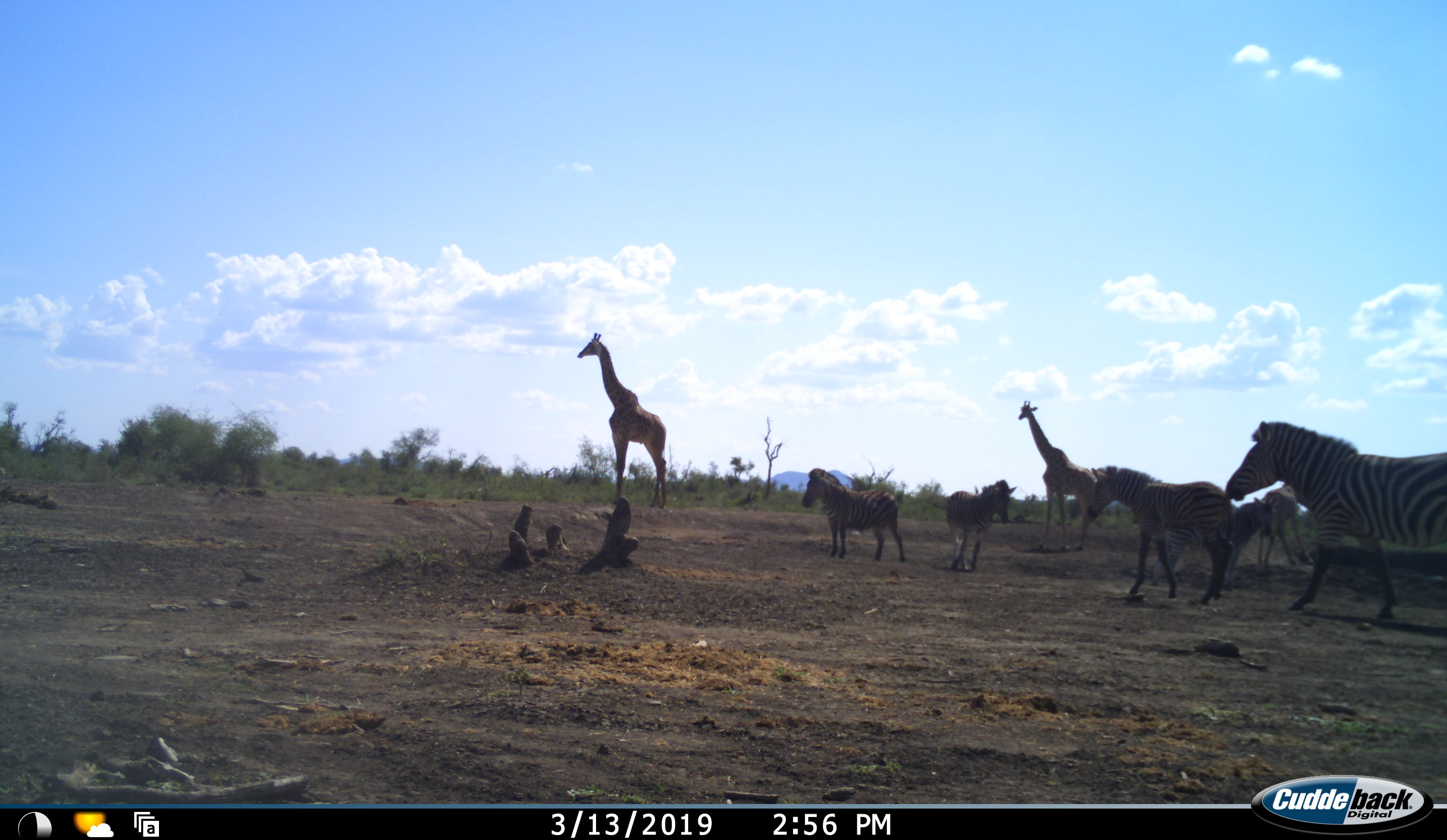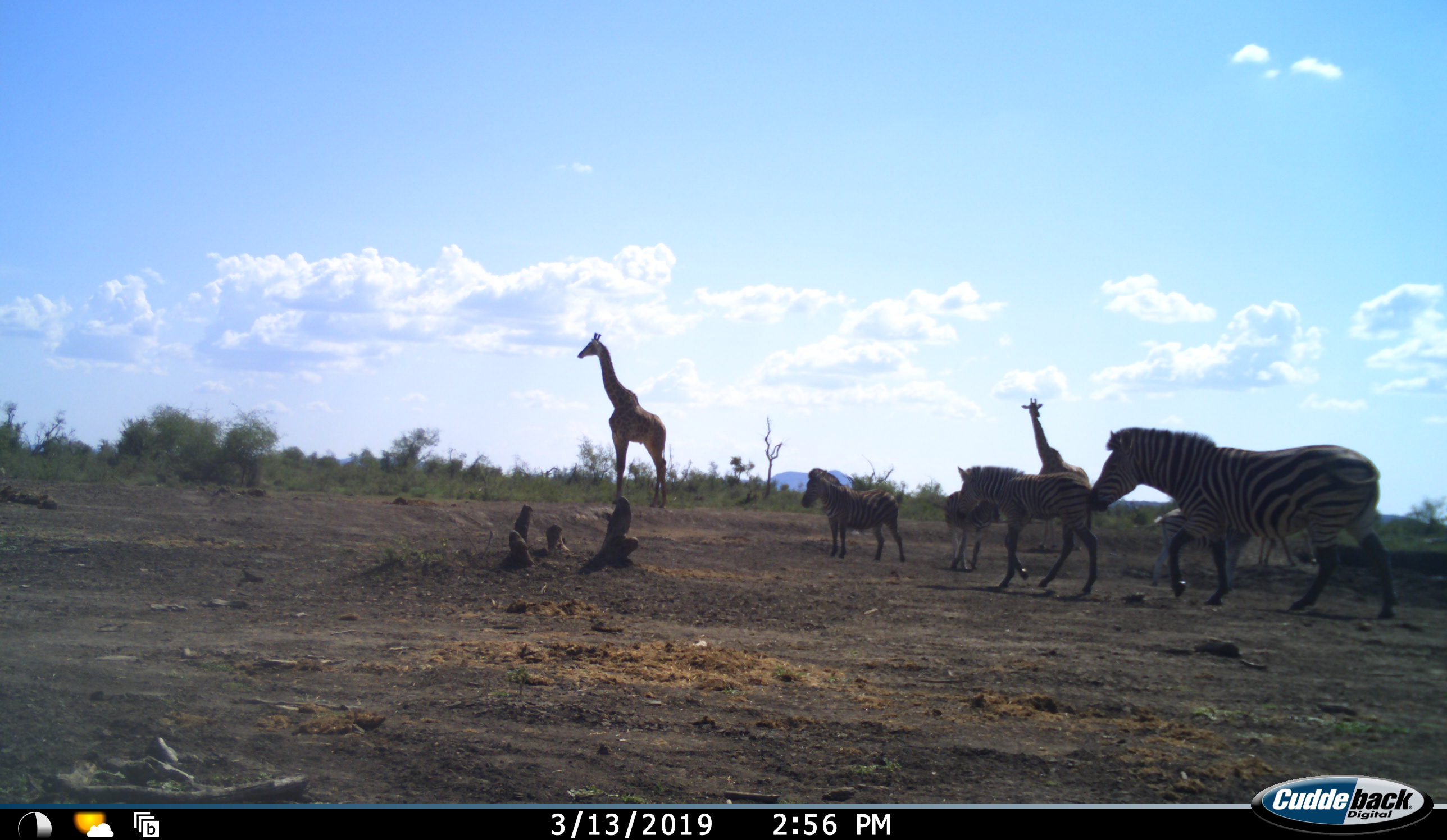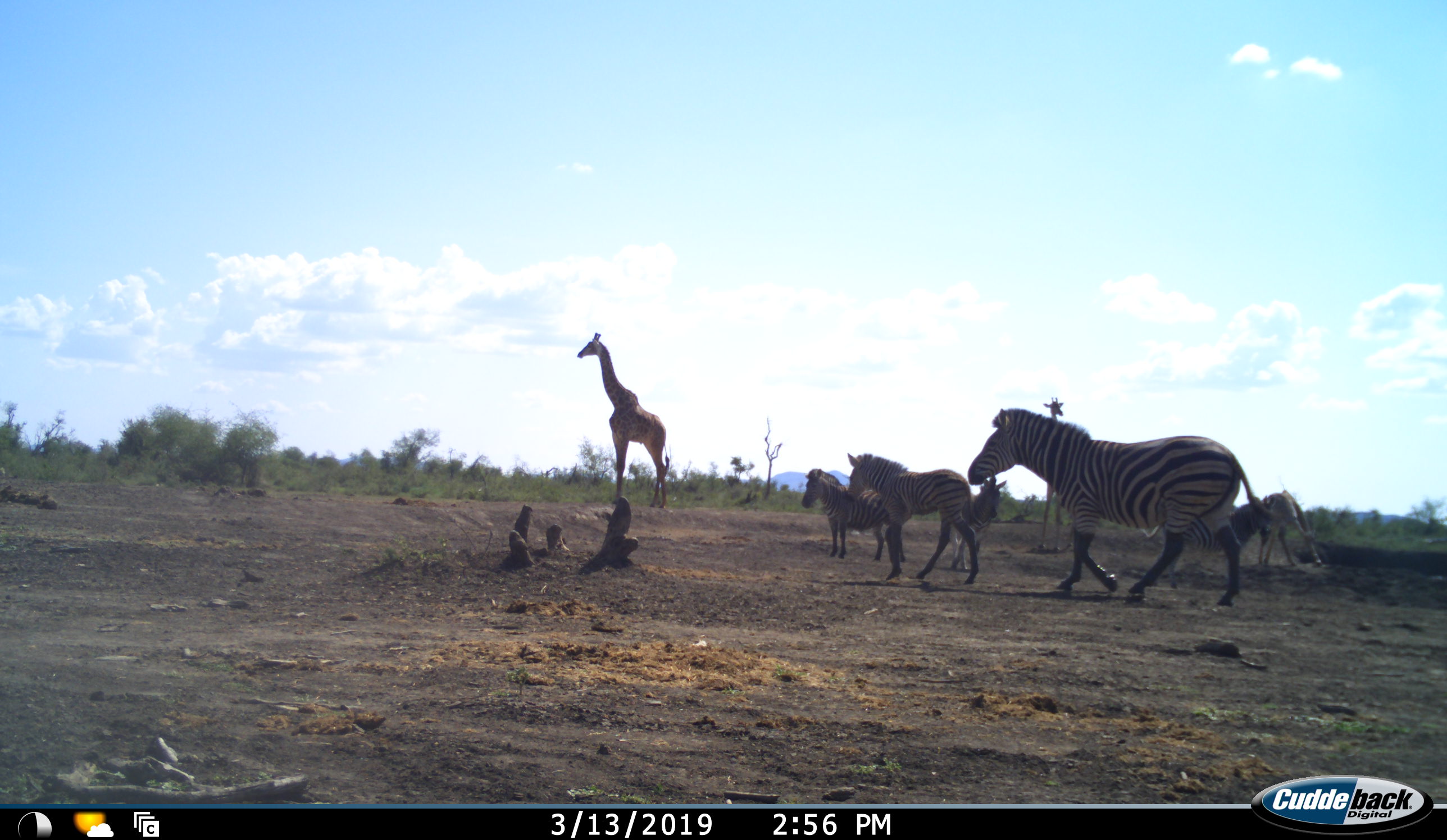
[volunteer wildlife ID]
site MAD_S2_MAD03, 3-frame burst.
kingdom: Animalia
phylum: Chordata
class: Mammalia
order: Artiodactyla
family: Giraffidae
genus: Giraffa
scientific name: Giraffa camelopardalis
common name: giraffe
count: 3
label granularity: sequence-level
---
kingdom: Animalia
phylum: Chordata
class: Mammalia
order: Perissodactyla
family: Equidae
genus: Equus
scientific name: Equus quagga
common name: plains zebra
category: zebraplains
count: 5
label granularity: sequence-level